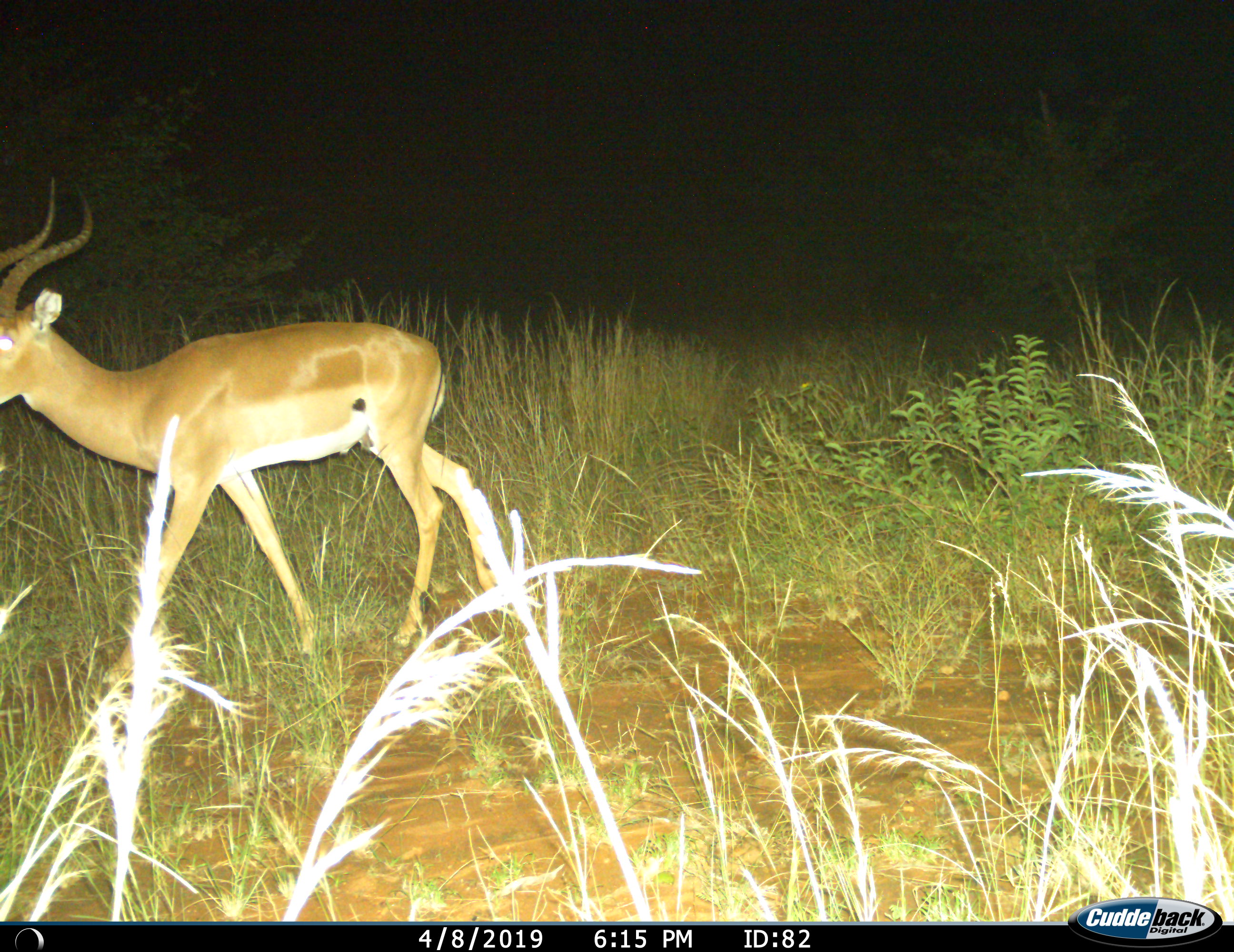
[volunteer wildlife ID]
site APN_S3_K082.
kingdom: Animalia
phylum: Chordata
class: Mammalia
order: Artiodactyla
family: Bovidae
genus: Aepyceros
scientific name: Aepyceros melampus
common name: impala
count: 1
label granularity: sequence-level